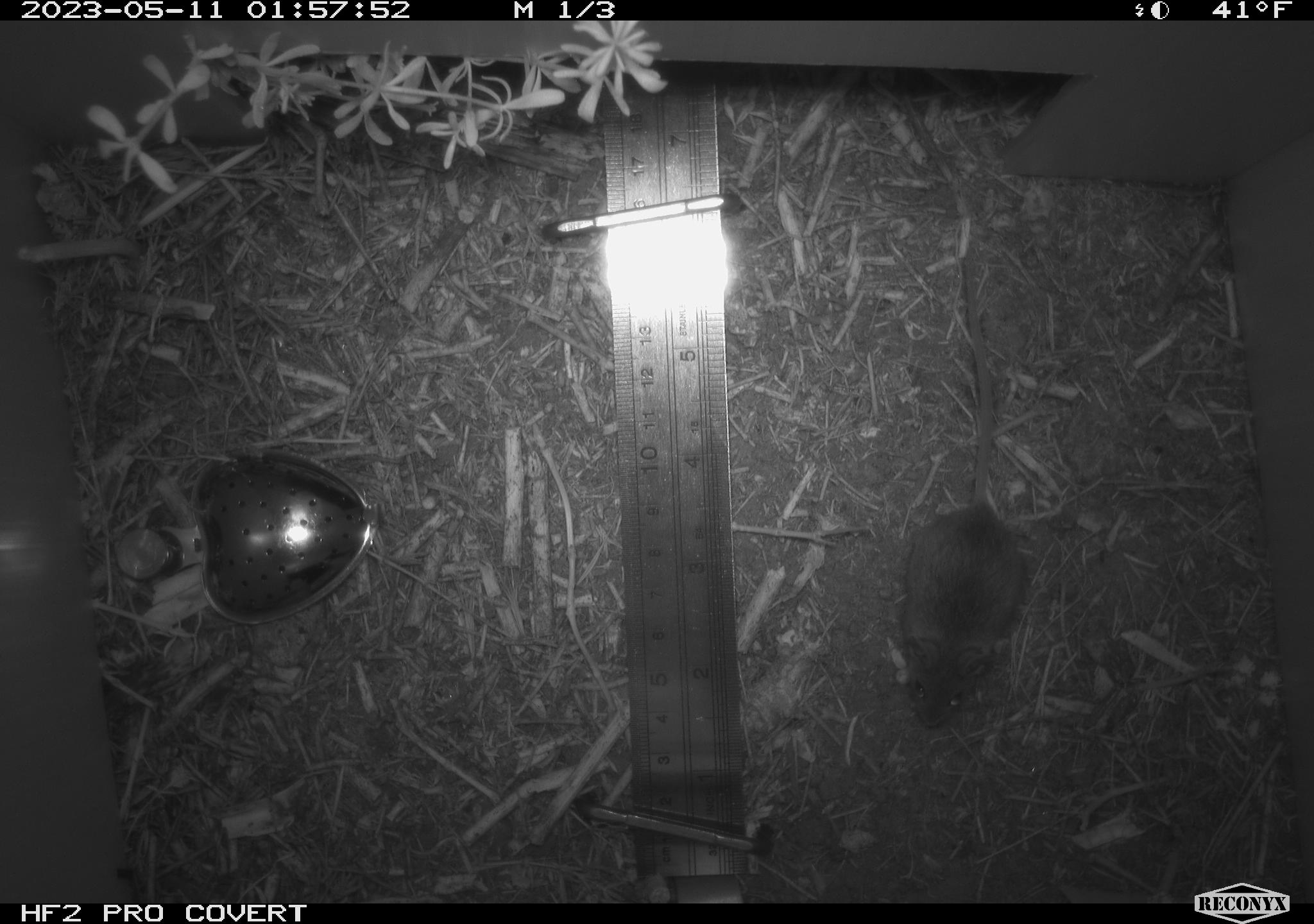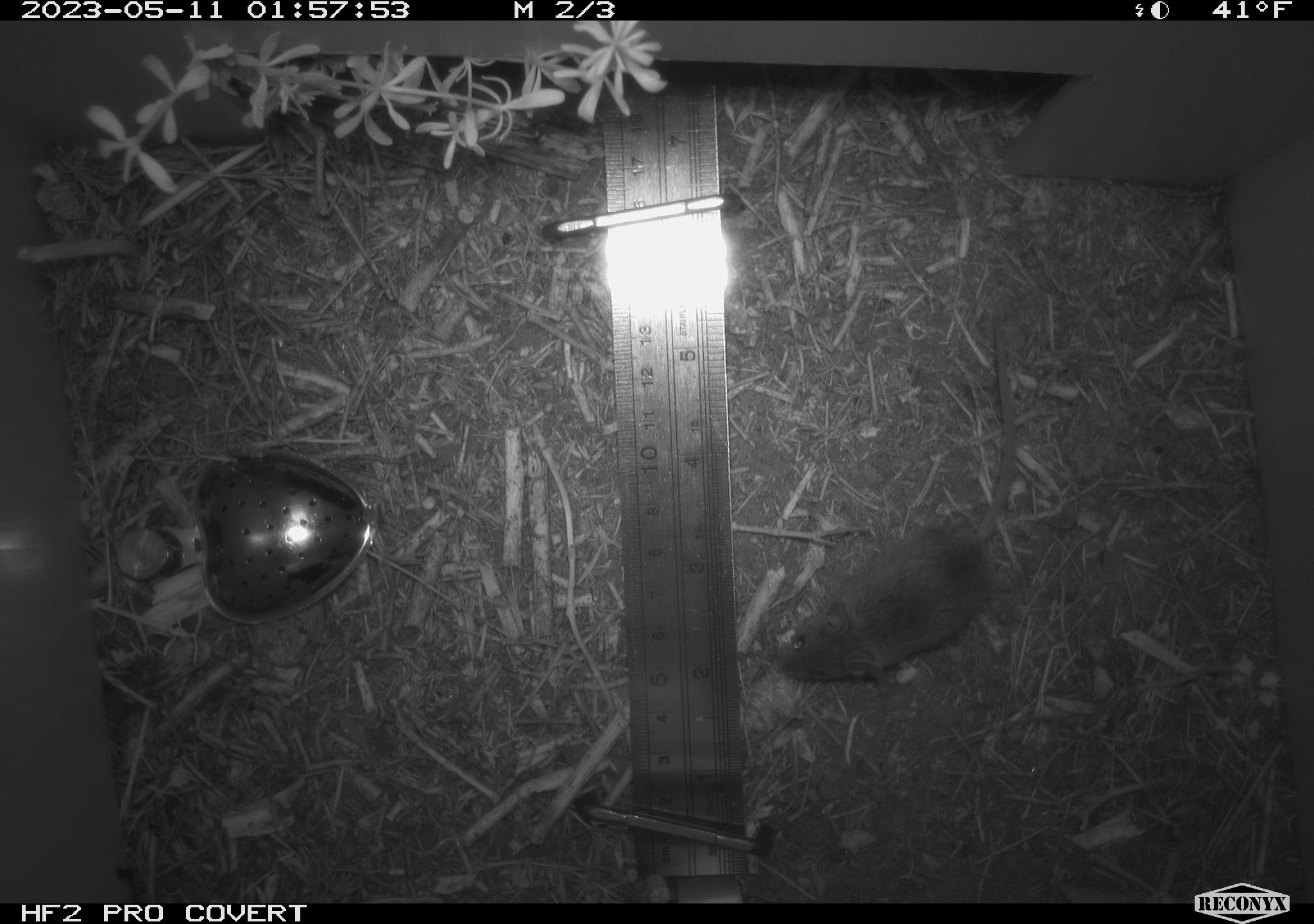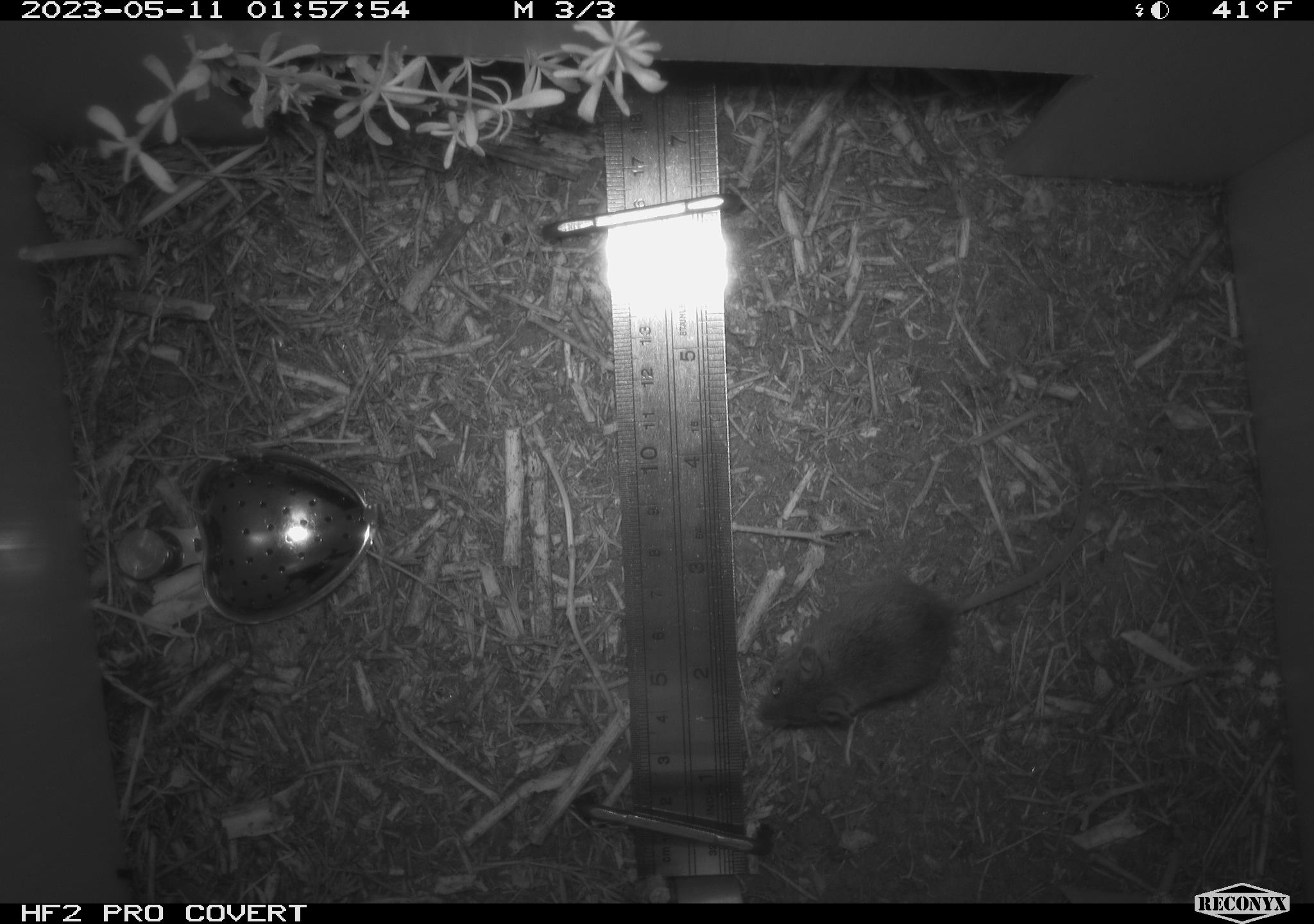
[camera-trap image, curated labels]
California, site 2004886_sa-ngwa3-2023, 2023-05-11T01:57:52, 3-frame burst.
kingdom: Animalia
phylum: Chordata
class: Mammalia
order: Rodentia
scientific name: Rodentia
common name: mouse species